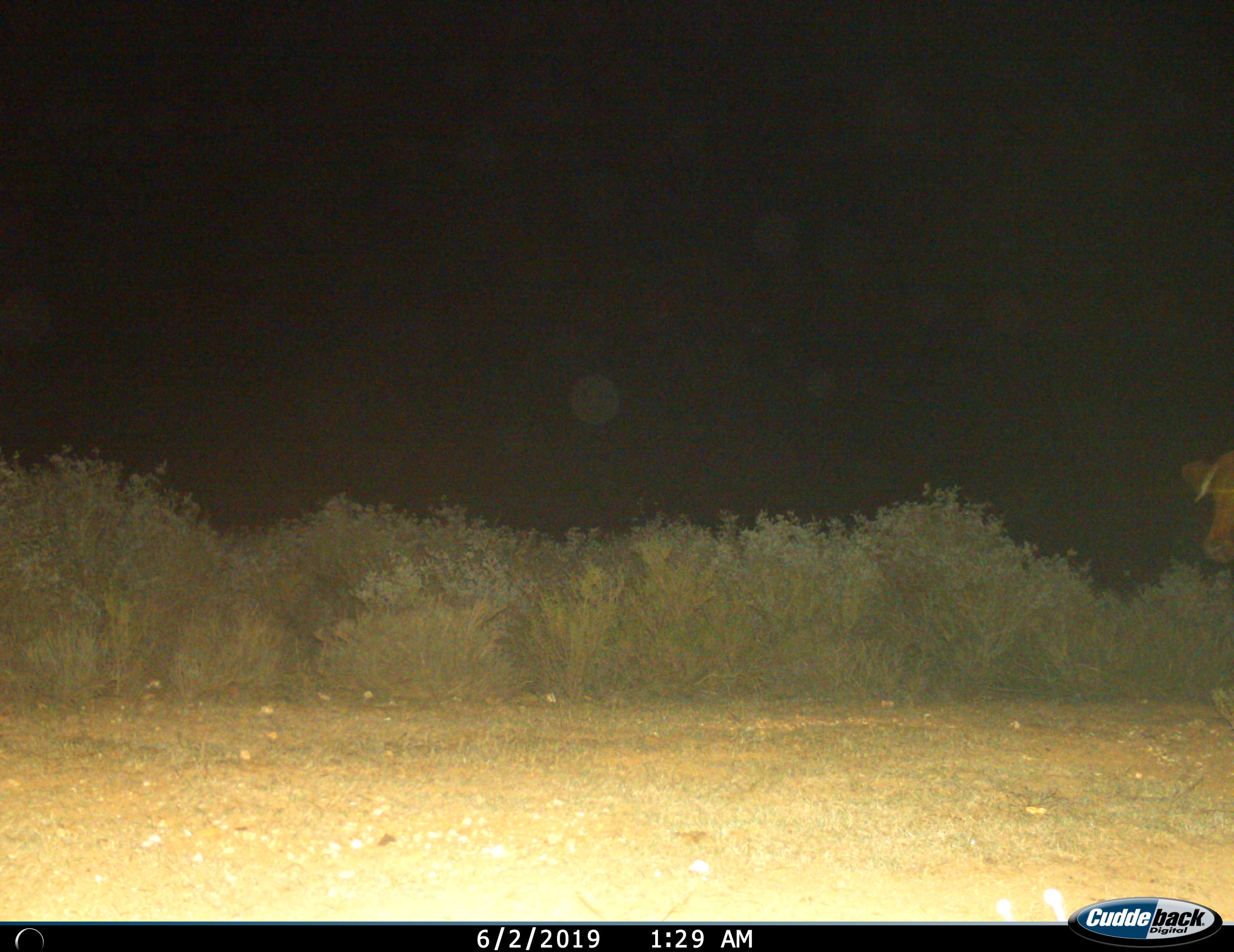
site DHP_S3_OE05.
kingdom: Animalia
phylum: Chordata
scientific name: Vertebrata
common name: domestic animal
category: domesticanimal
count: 1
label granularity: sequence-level